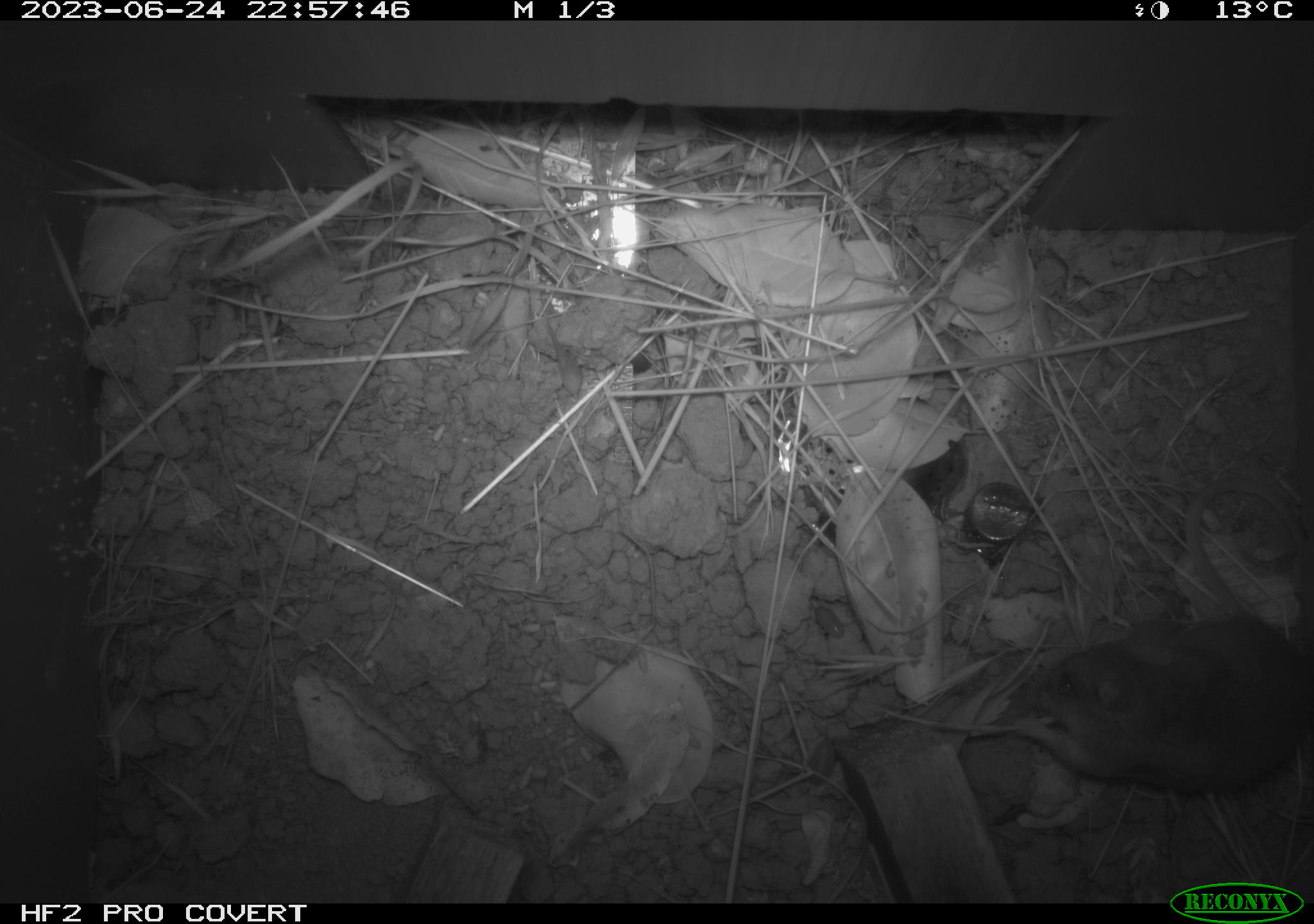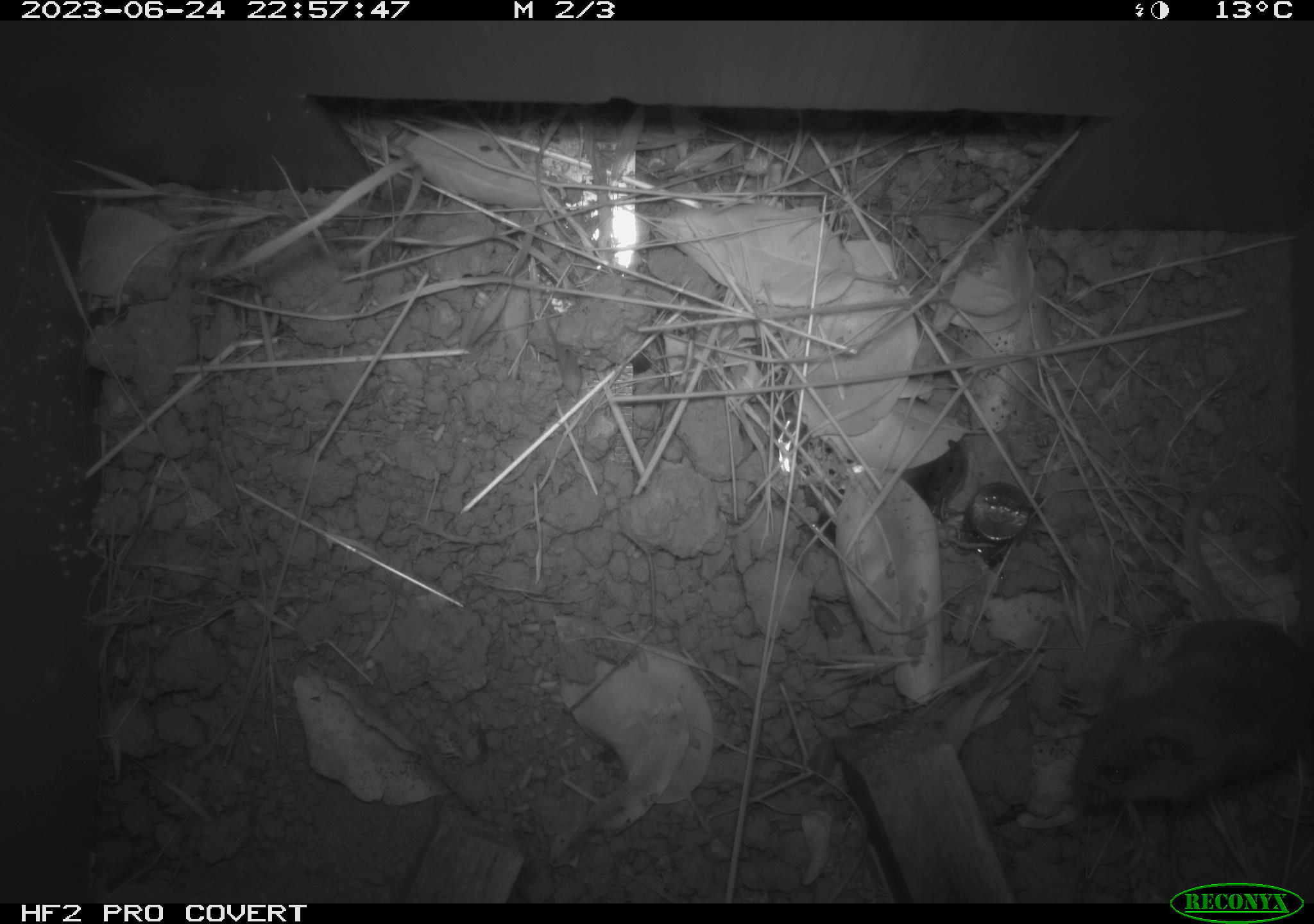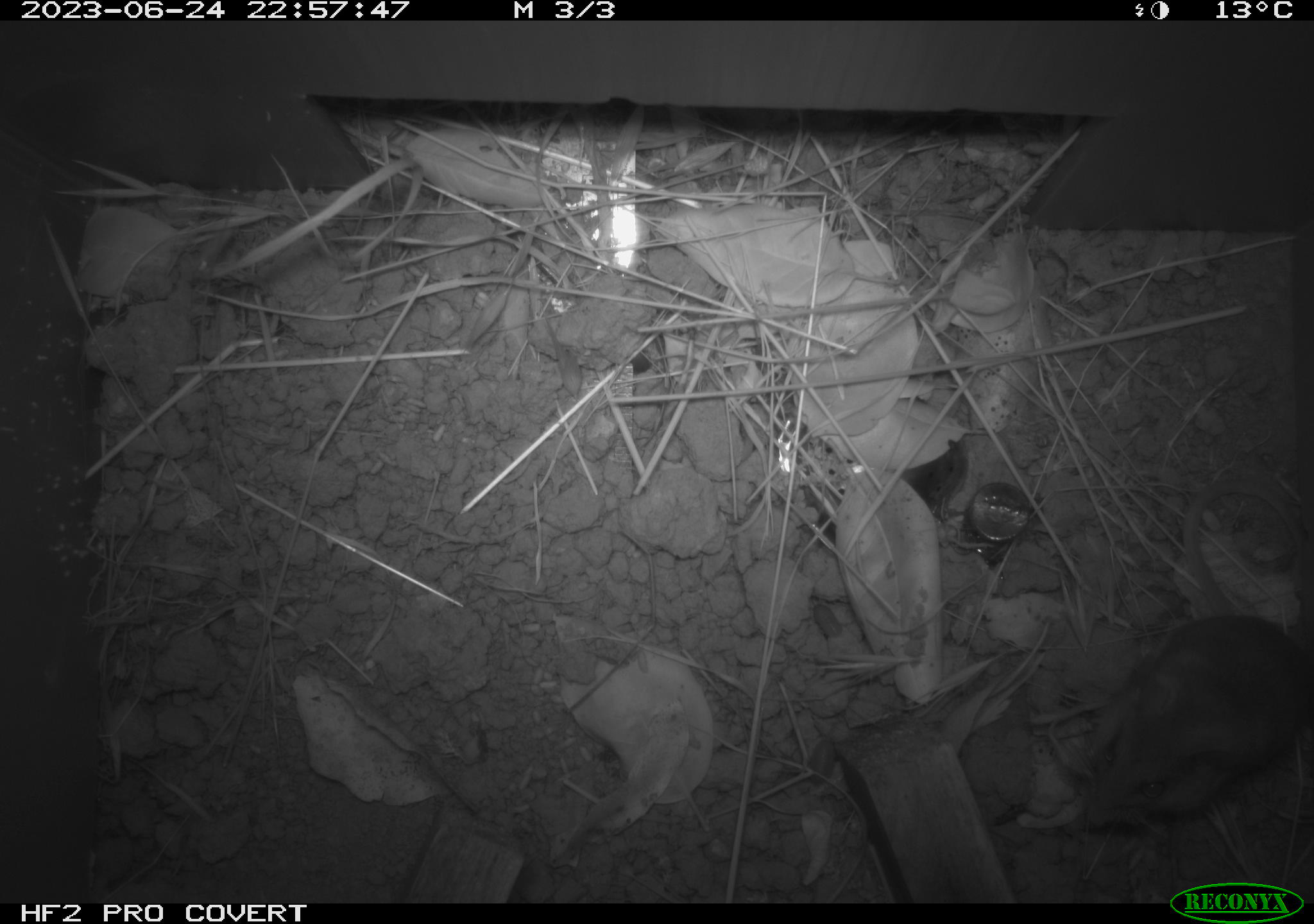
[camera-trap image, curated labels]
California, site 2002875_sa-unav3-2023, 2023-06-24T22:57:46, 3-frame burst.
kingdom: Animalia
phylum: Chordata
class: Mammalia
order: Rodentia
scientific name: Rodentia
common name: mouse species